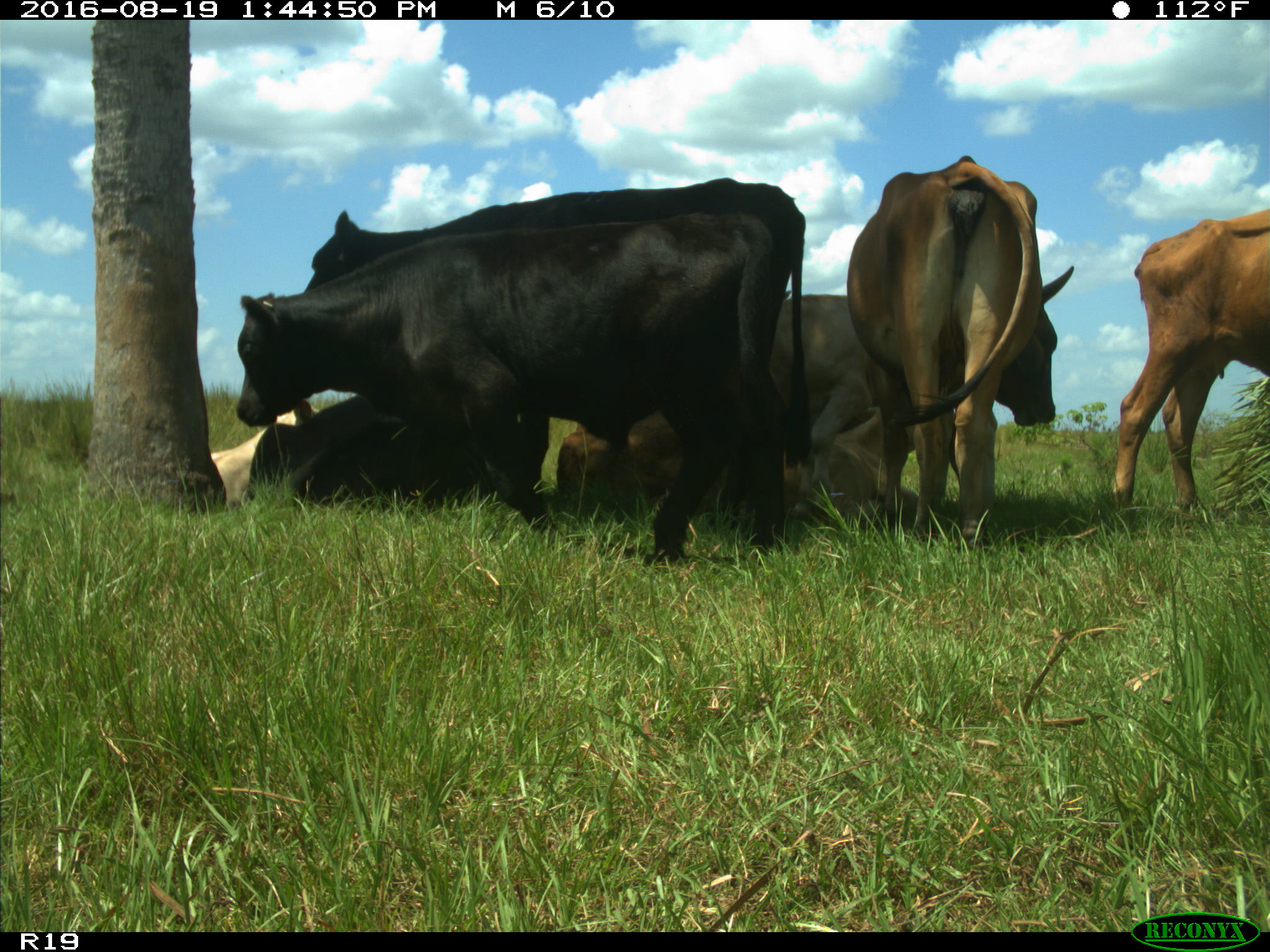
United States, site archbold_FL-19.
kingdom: Animalia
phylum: Chordata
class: Mammalia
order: Artiodactyla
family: Bovidae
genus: Bos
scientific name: Bos taurus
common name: domestic cow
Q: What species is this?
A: Bos taurus (domestic cow).